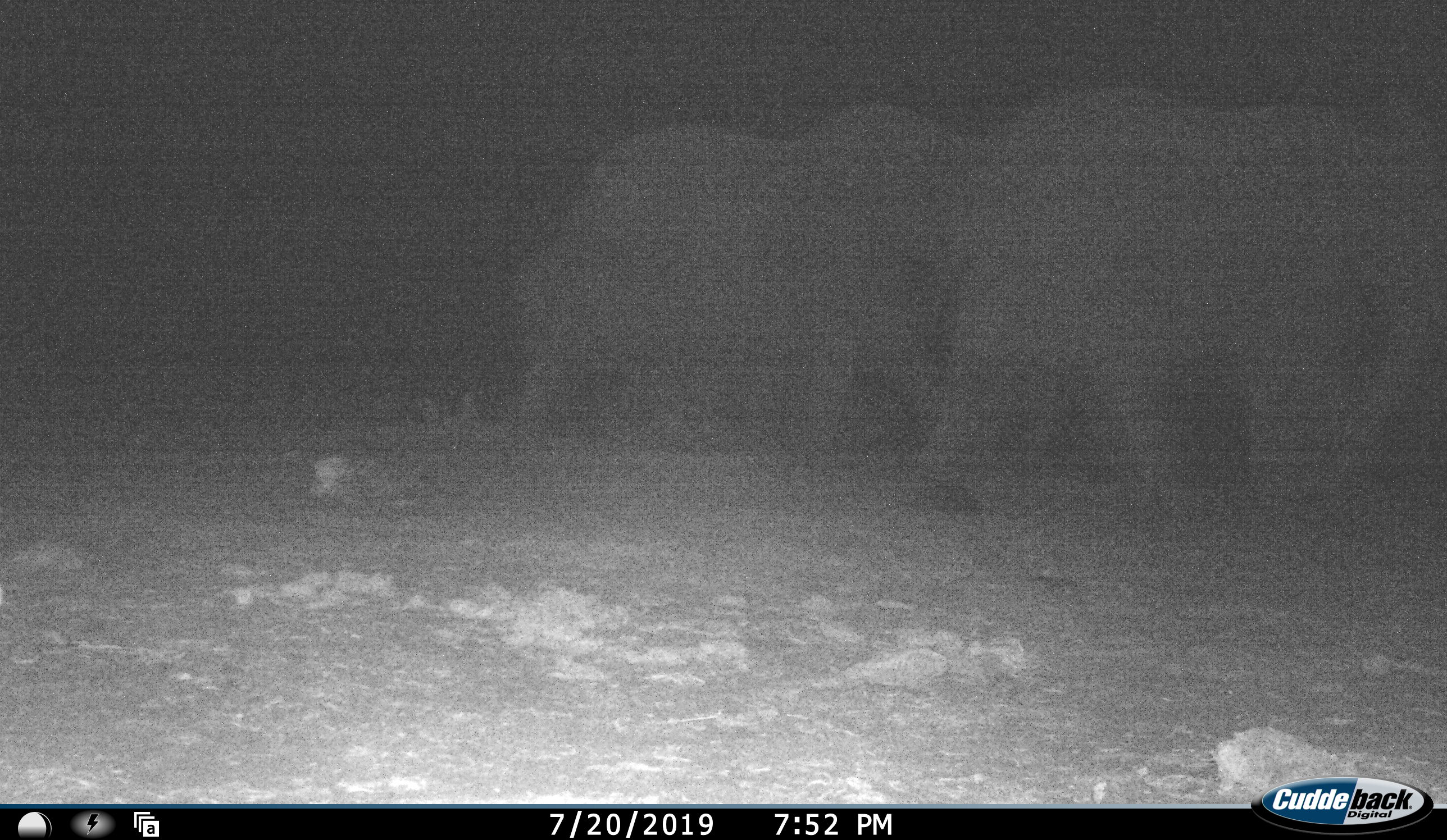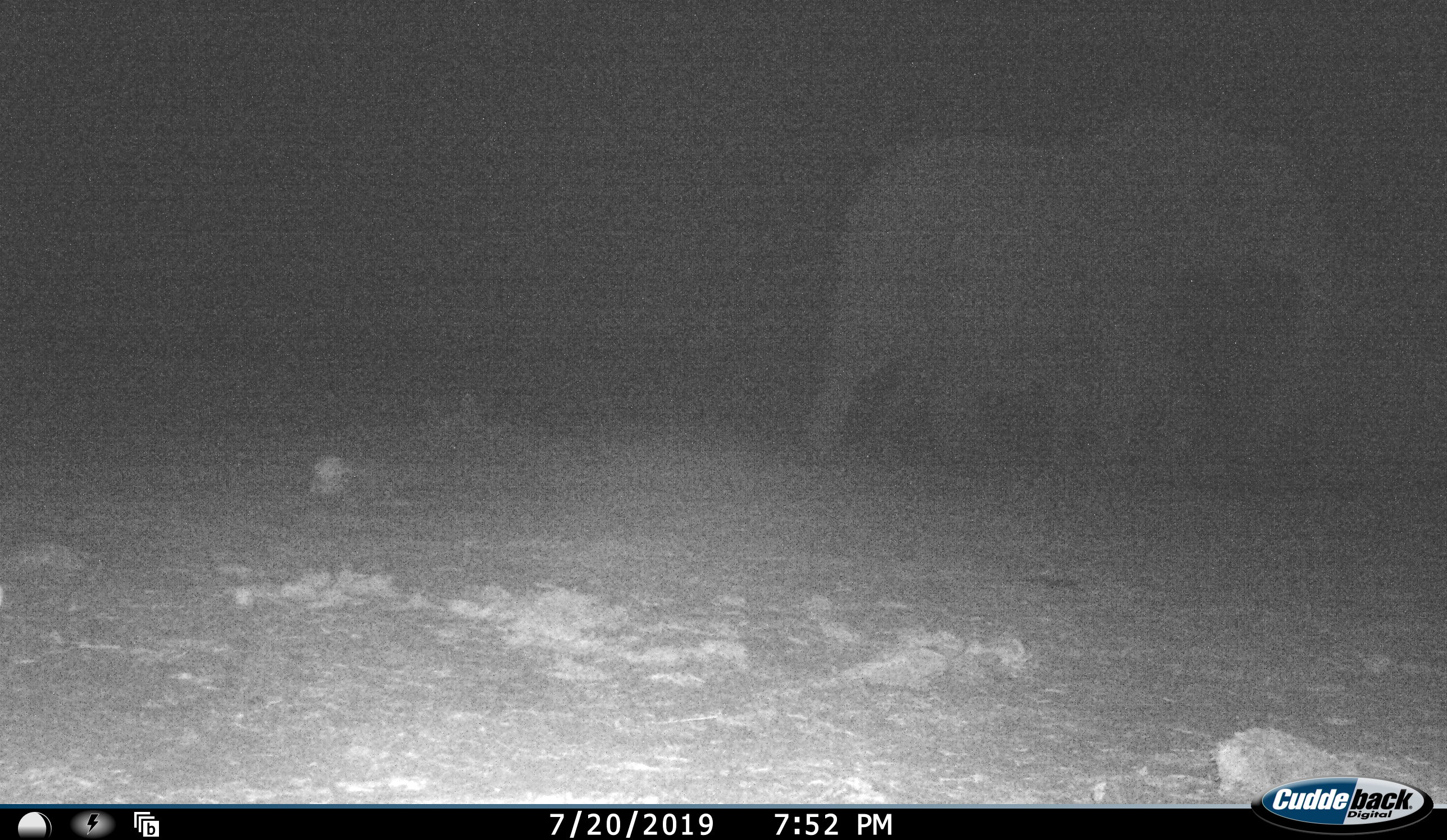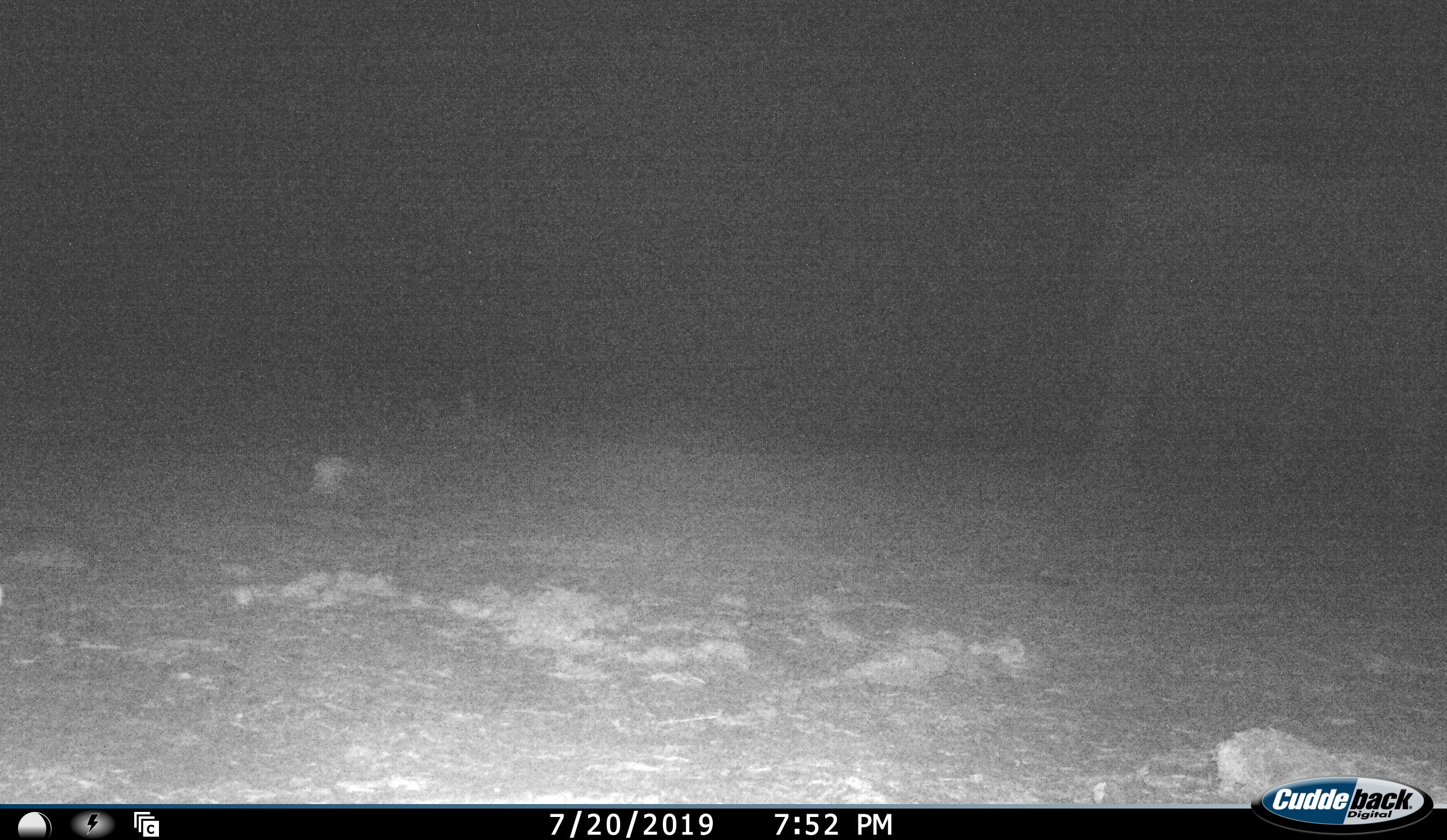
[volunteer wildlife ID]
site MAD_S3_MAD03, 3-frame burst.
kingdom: Animalia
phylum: Chordata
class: Mammalia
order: Proboscidea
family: Elephantidae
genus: Loxodonta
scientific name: Loxodonta africana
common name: african bush elephant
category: elephant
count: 2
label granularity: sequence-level